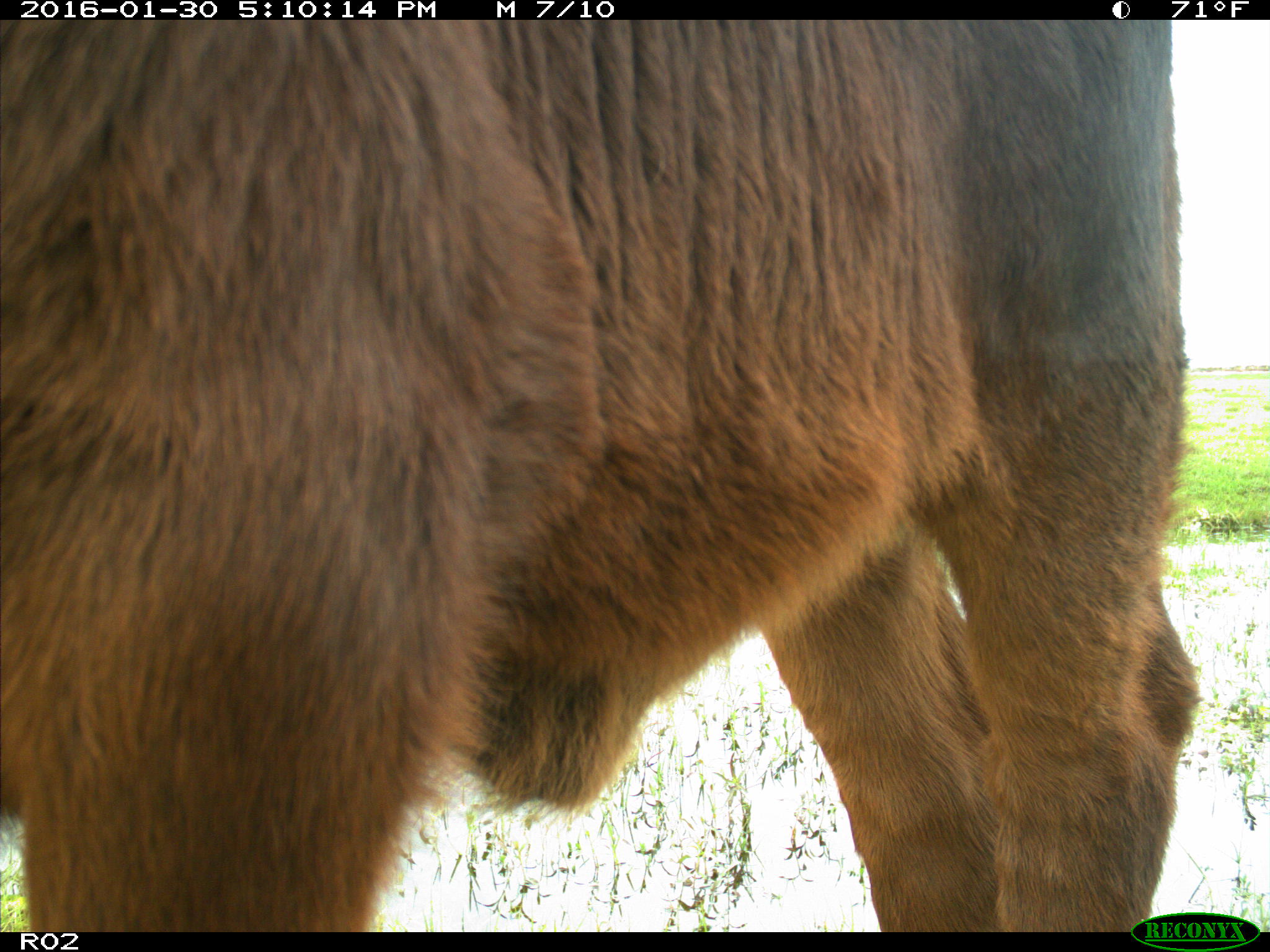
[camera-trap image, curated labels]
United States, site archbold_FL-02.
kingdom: Animalia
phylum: Chordata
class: Mammalia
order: Artiodactyla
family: Bovidae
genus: Bos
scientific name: Bos taurus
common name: domestic cow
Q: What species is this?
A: Bos taurus (domestic cow).